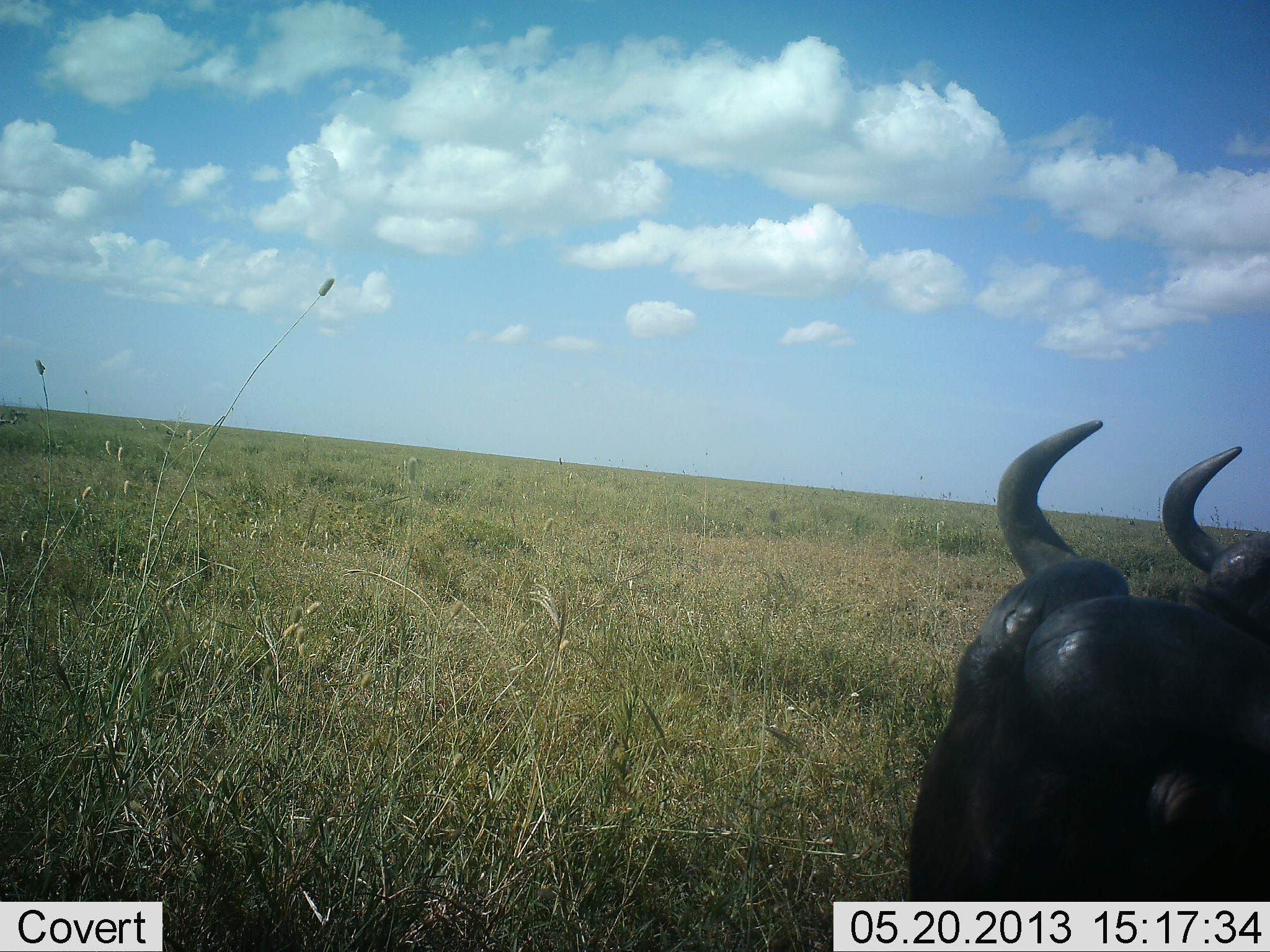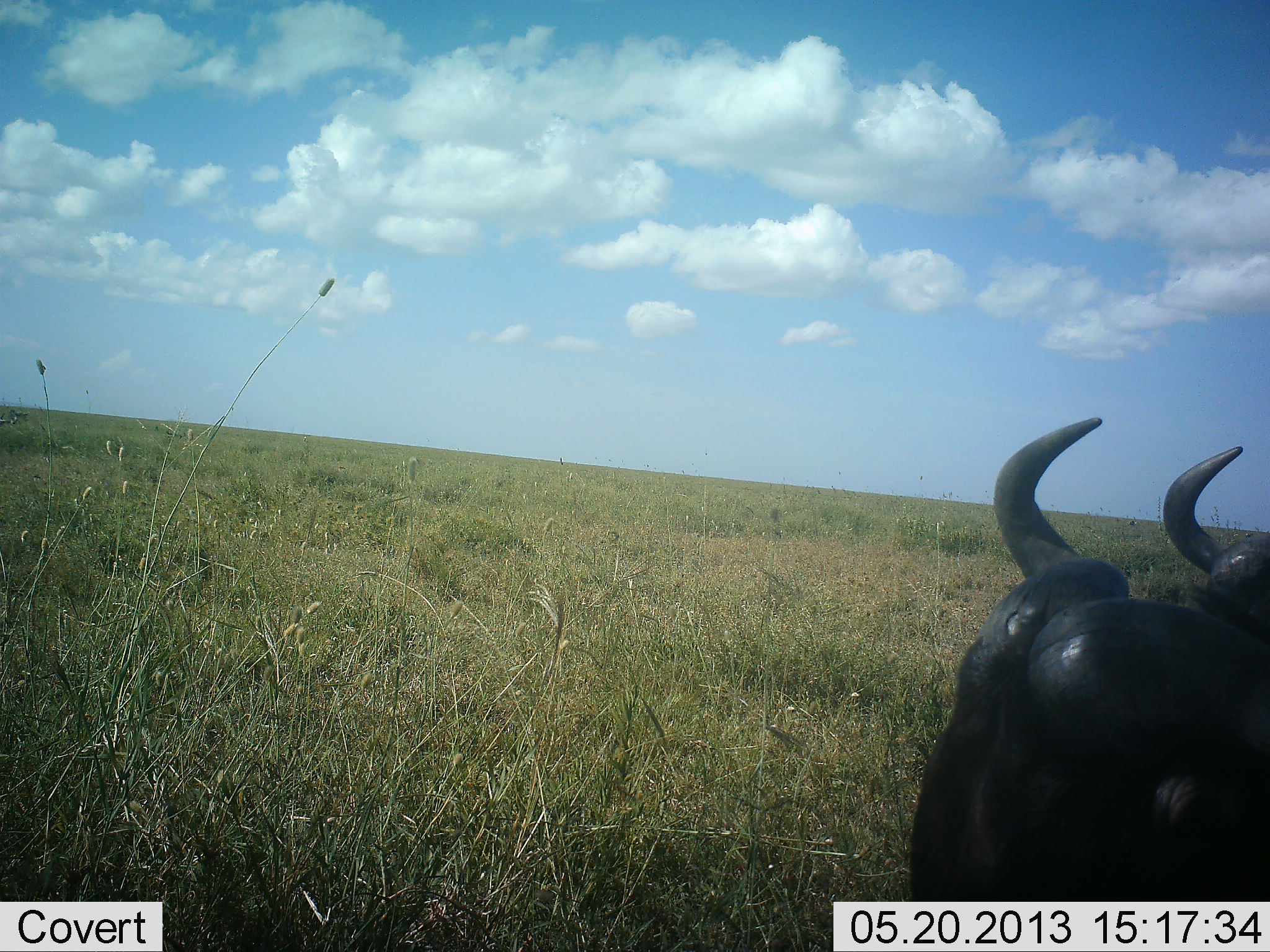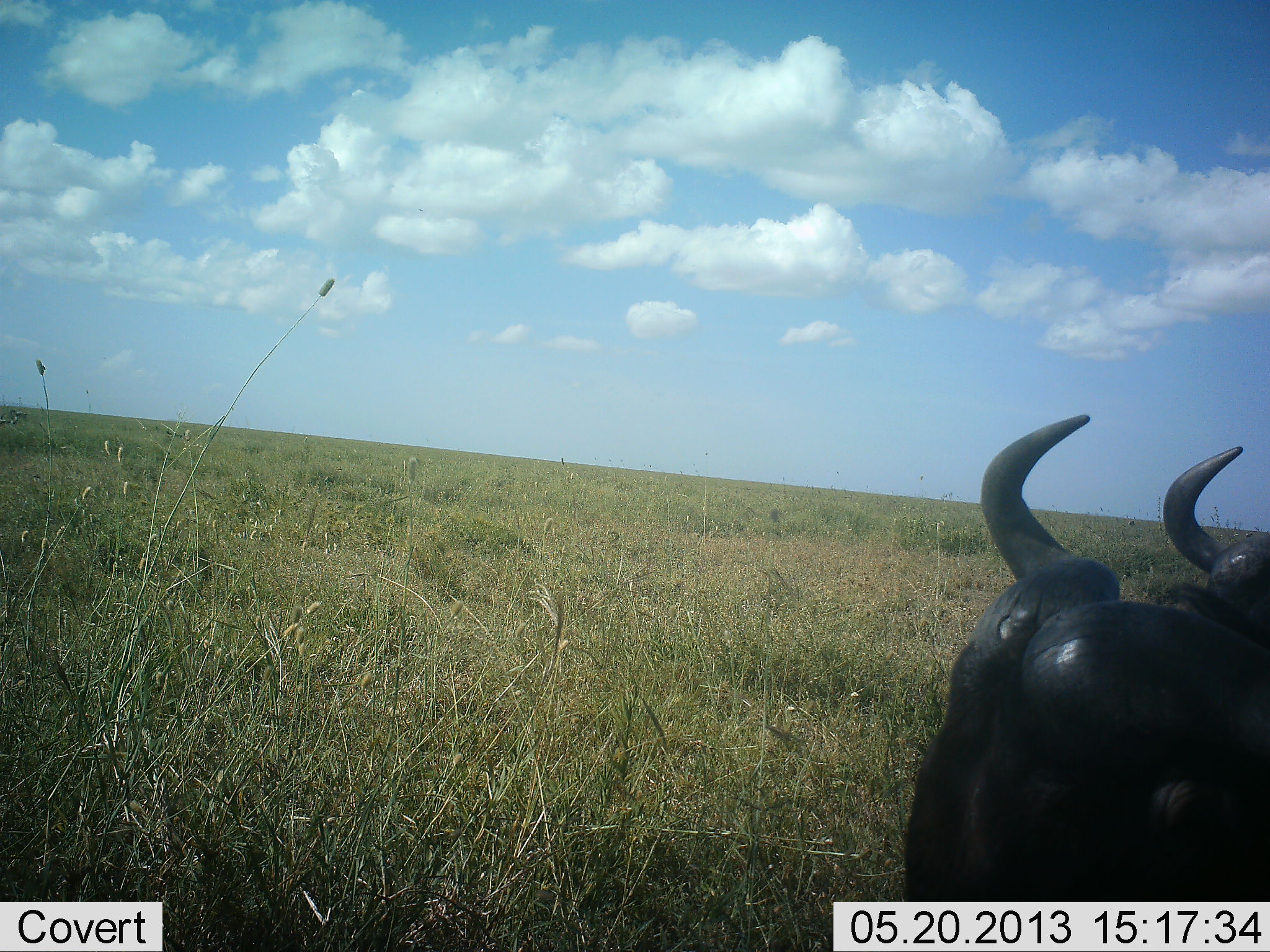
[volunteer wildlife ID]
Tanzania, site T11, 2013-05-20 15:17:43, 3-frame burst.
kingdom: Animalia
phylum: Chordata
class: Mammalia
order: Artiodactyla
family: Bovidae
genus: Connochaetes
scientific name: Connochaetes taurinus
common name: blue wildebeest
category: wildebeest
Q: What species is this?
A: Wildebeest (blue wildebeest) (Connochaetes taurinus).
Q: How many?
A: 2.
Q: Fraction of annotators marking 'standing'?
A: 50%.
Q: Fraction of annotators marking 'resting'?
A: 50%.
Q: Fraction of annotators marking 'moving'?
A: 0%.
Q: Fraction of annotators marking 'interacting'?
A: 0%.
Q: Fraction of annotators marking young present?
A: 0%.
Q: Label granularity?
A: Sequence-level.